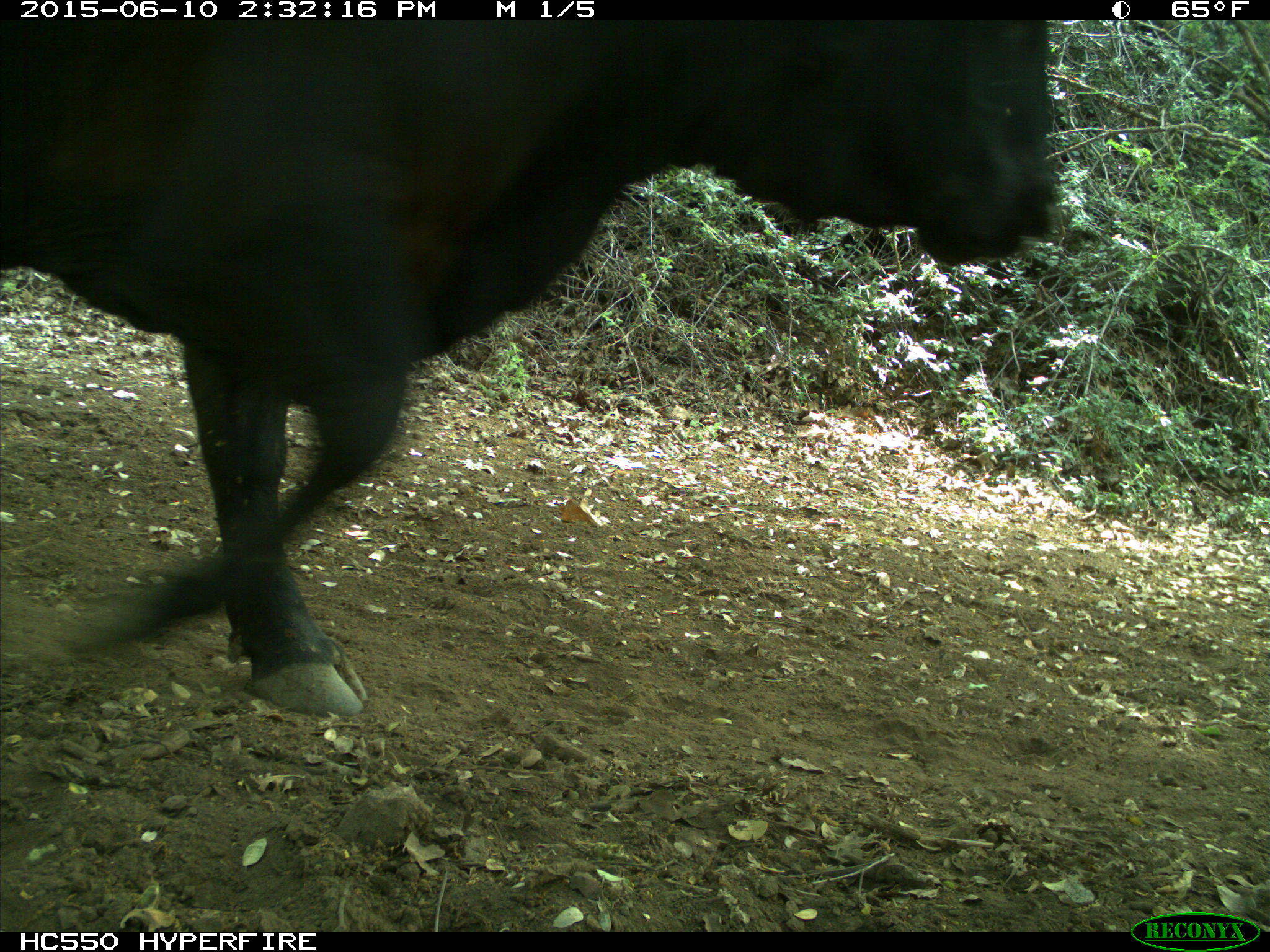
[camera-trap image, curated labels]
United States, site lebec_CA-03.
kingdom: Animalia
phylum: Chordata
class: Mammalia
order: Artiodactyla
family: Bovidae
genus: Bos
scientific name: Bos taurus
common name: domestic cow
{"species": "Bos taurus (domestic cow)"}